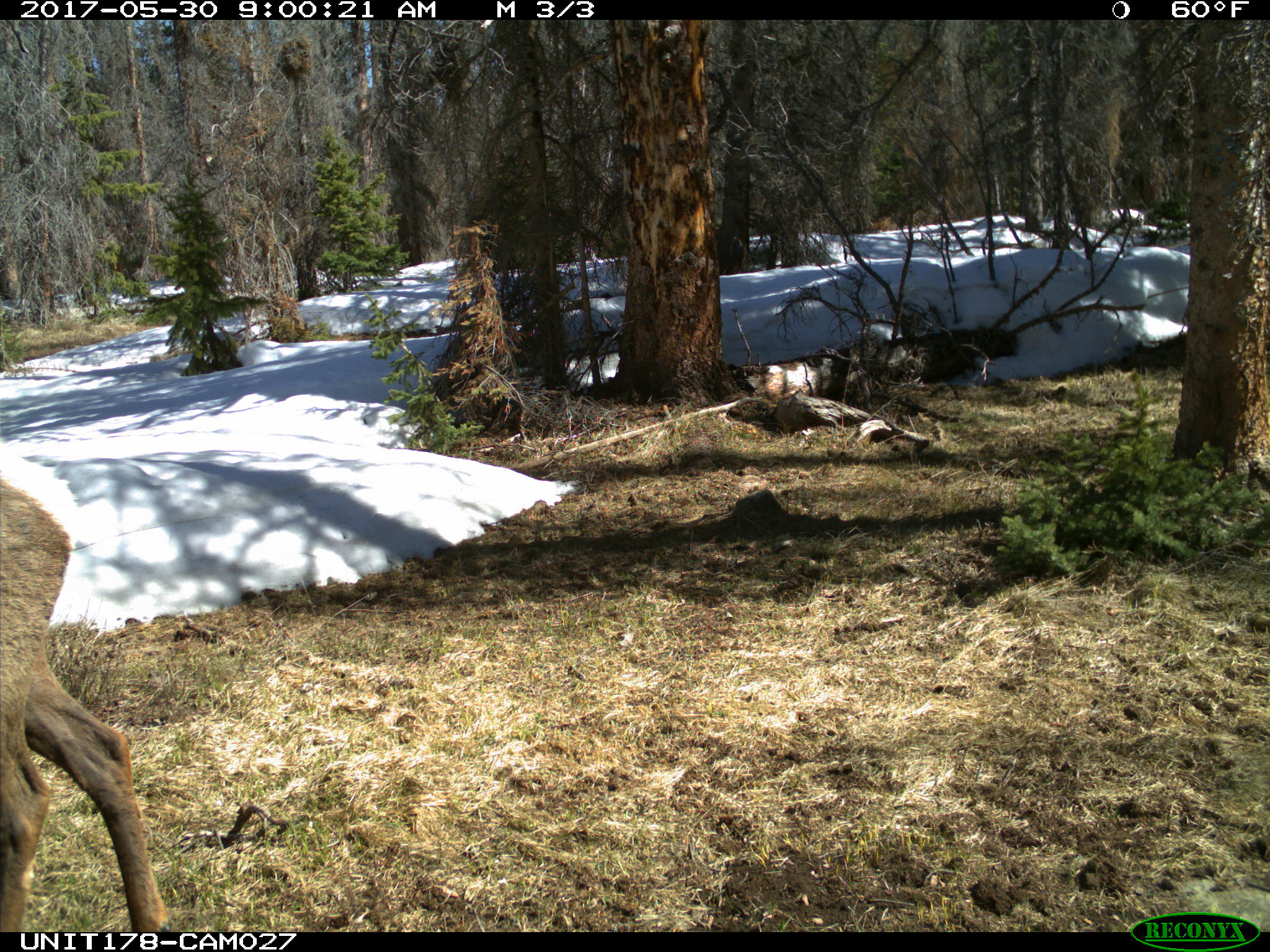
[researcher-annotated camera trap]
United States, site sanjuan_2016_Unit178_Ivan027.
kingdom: Animalia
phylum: Chordata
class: Mammalia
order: Artiodactyla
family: Cervidae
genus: Cervus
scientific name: Cervus elaphus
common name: red deer